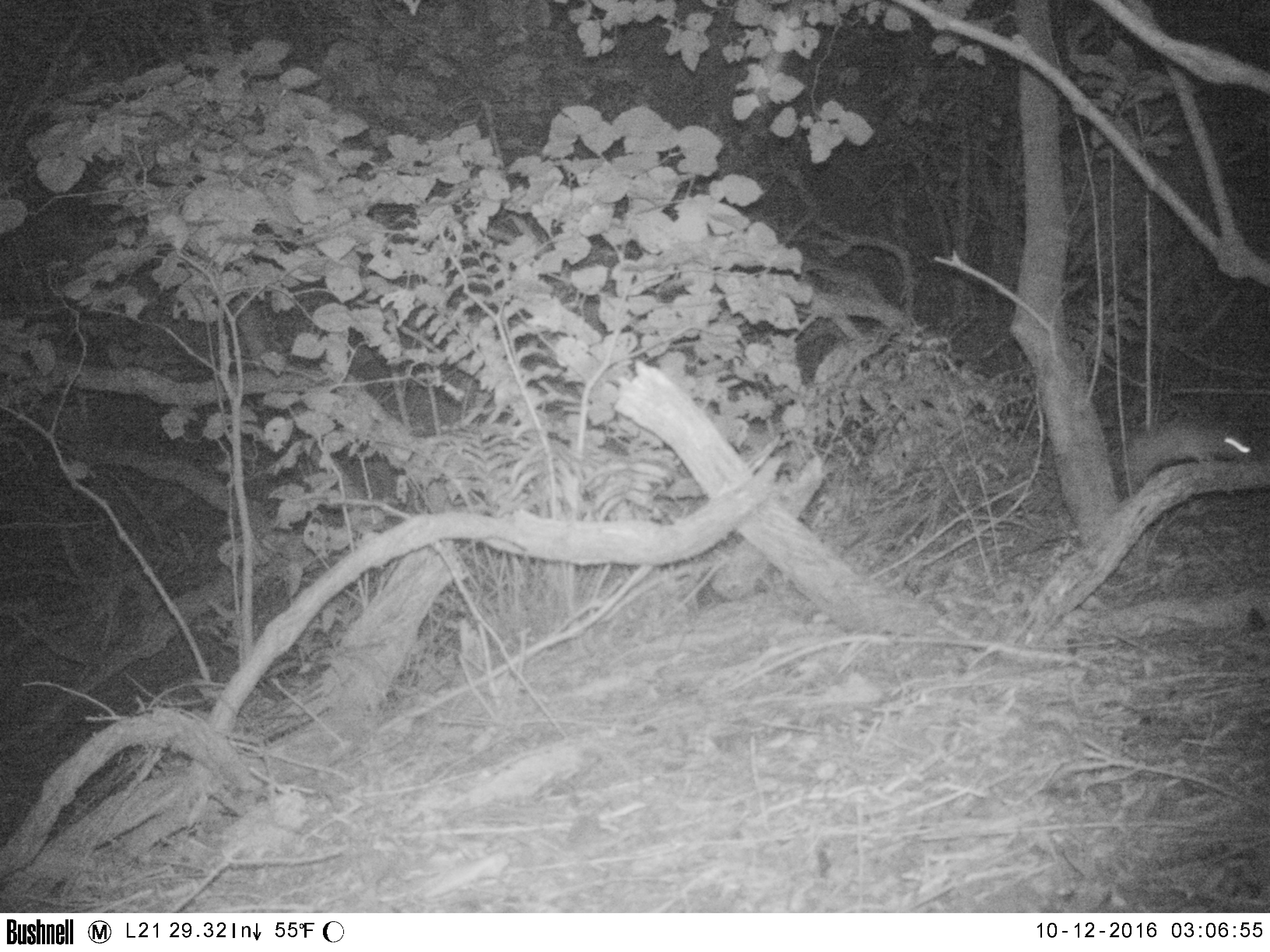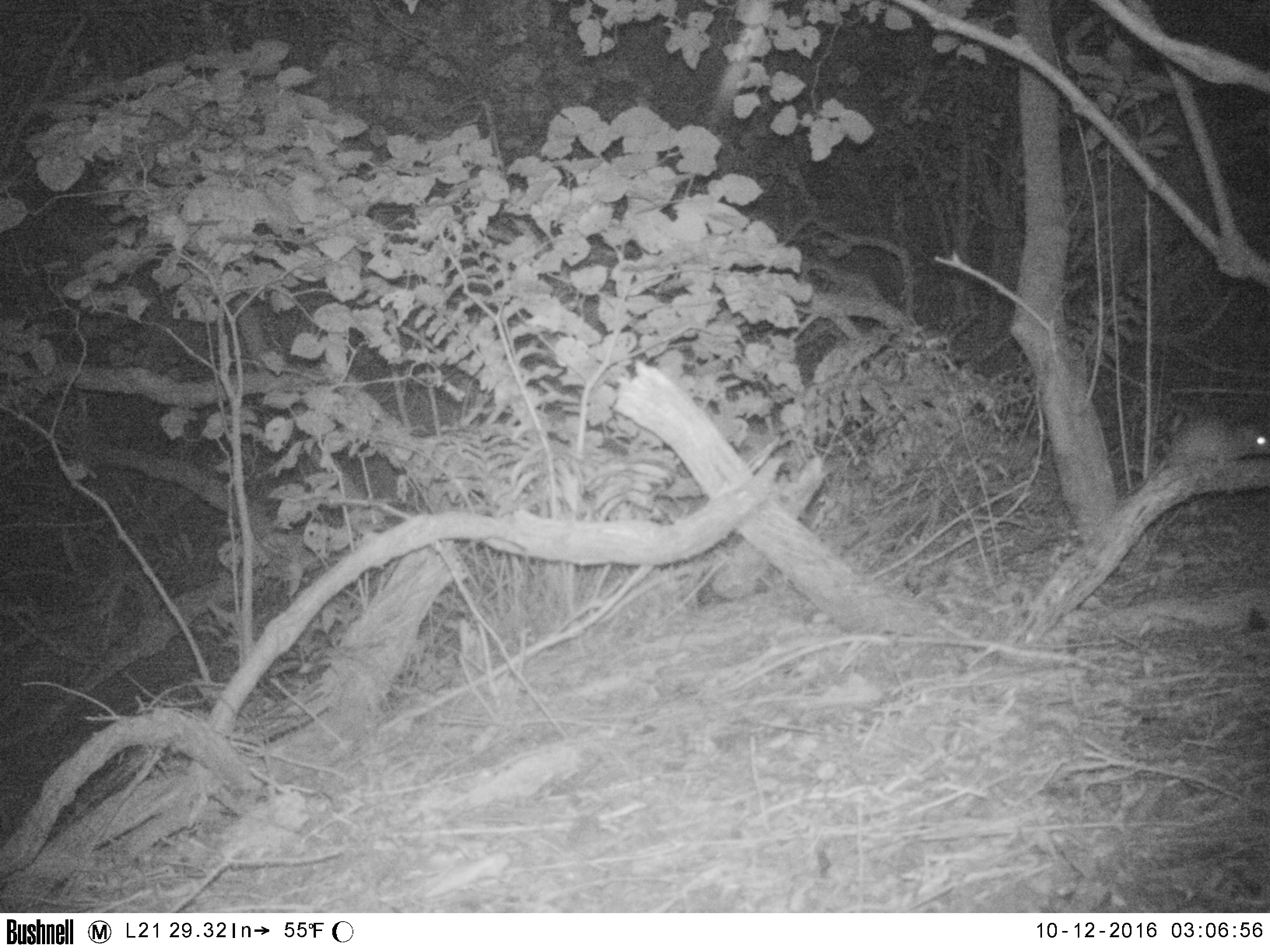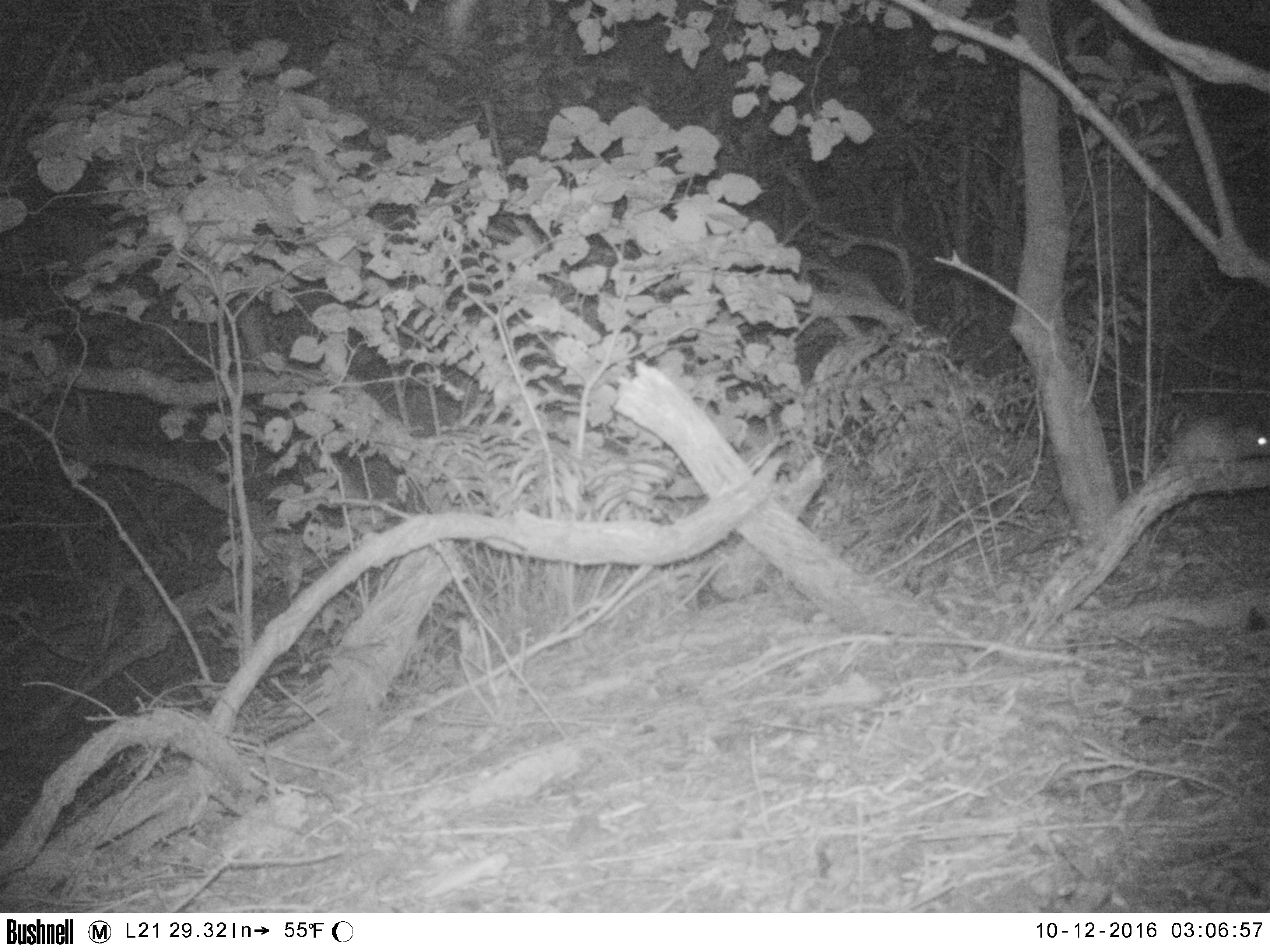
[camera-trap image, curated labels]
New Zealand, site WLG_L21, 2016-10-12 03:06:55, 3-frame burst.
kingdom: Animalia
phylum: Chordata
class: Mammalia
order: Rodentia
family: Muridae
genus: Rattus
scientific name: Rattus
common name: rat